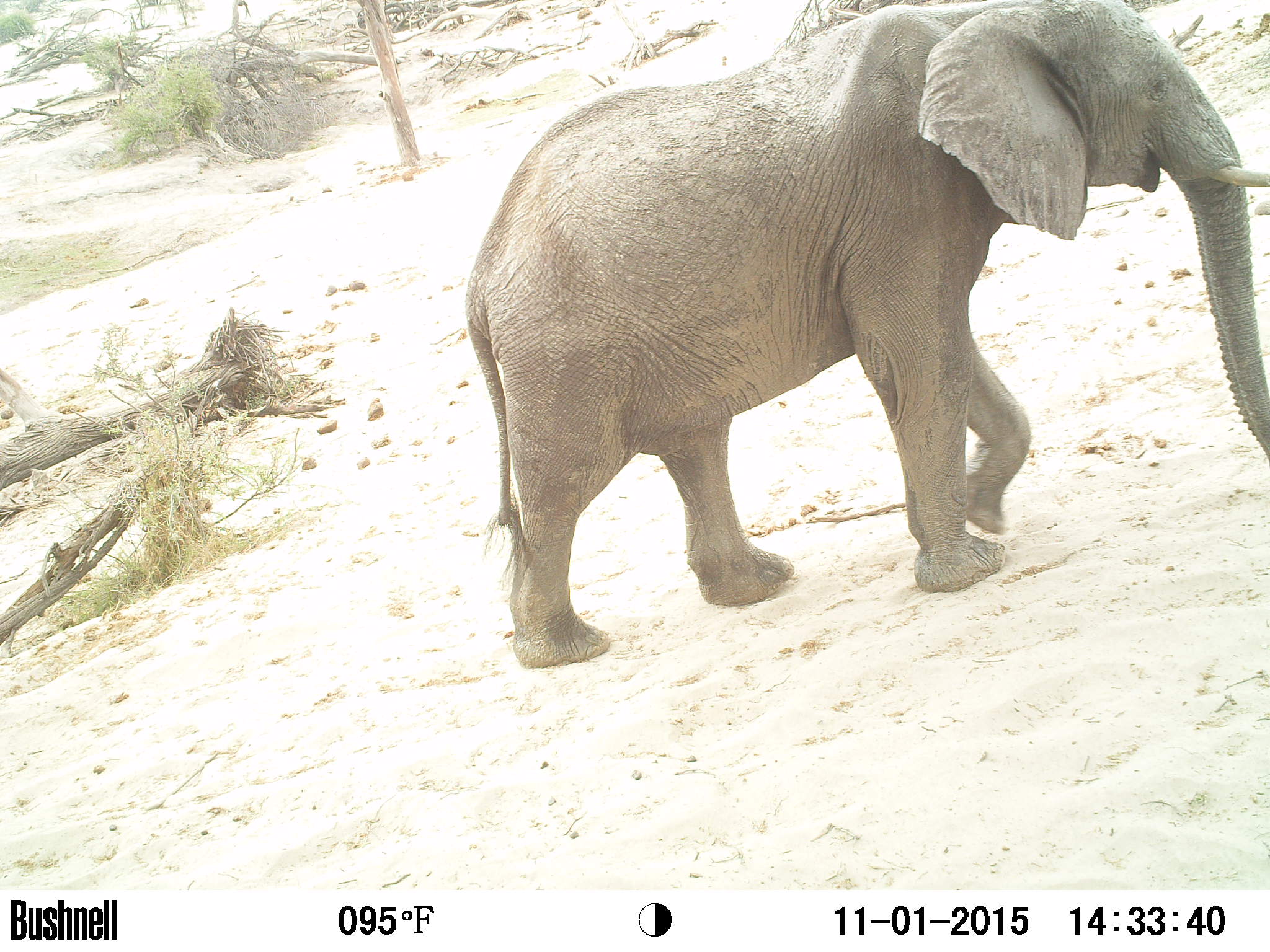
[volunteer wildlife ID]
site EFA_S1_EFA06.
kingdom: Animalia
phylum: Chordata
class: Mammalia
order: Proboscidea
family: Elephantidae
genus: Loxodonta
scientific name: Loxodonta africana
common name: african bush elephant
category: elephant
Elephant (african bush elephant) (Loxodonta africana), count 1. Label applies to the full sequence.